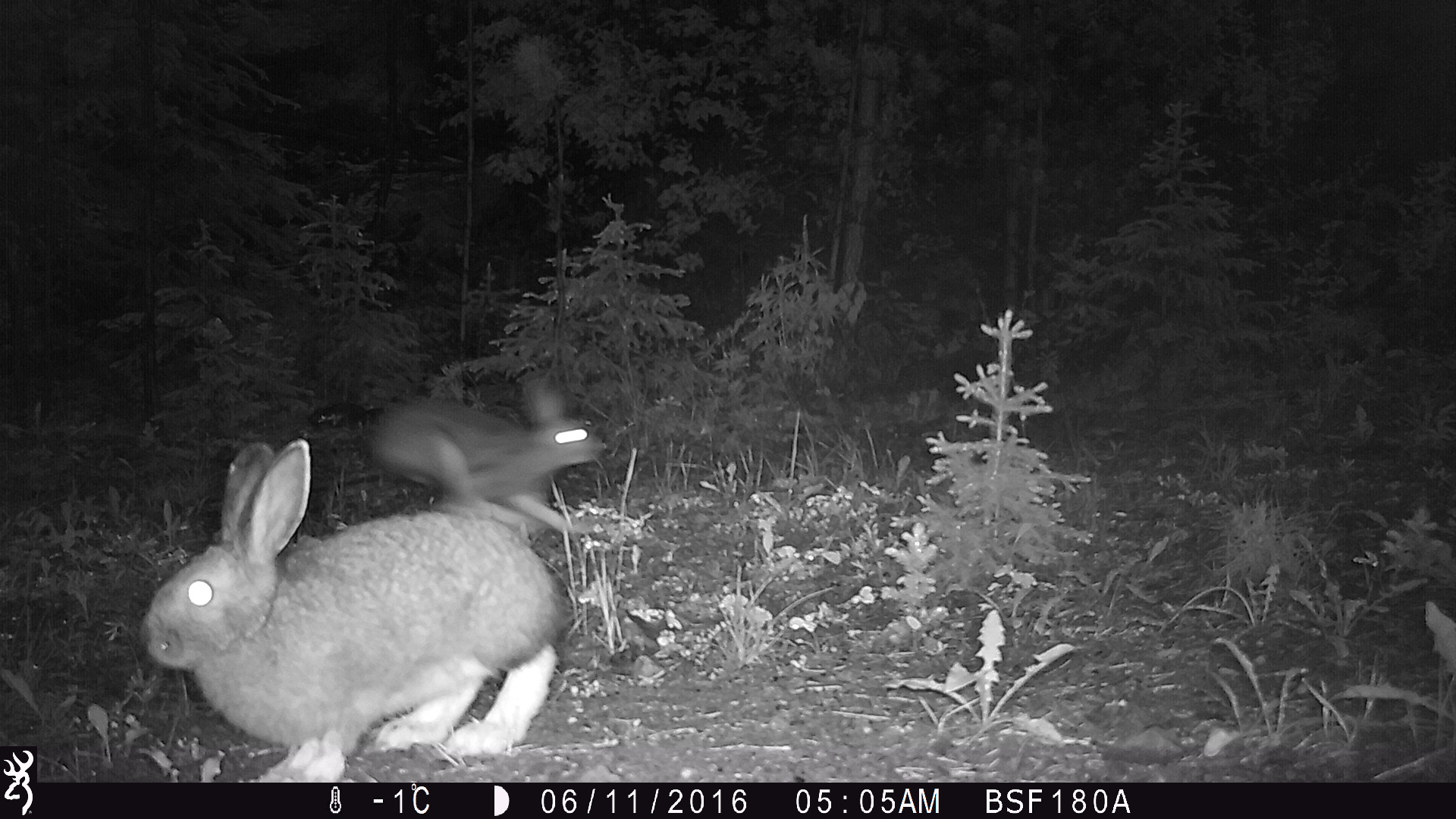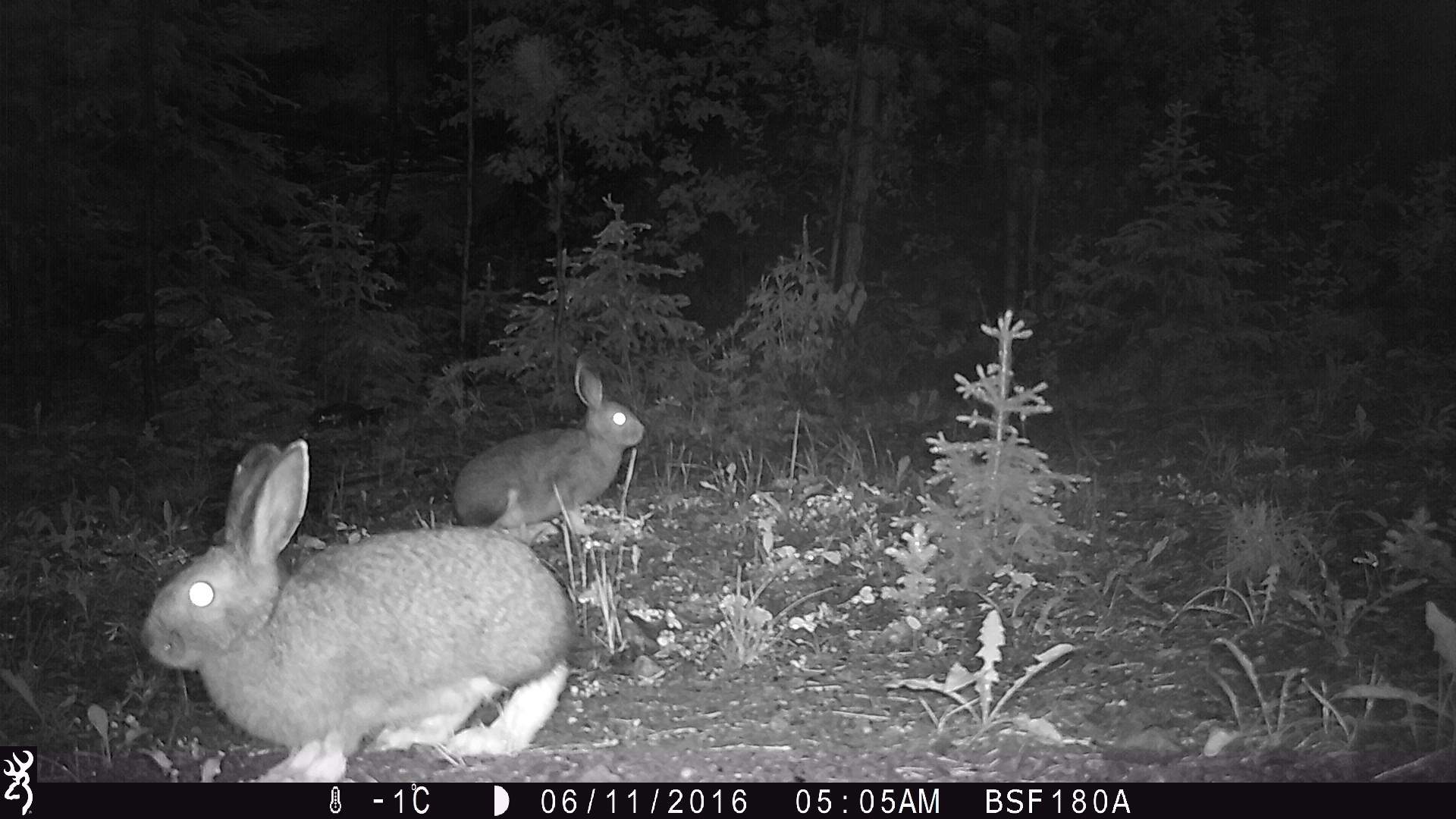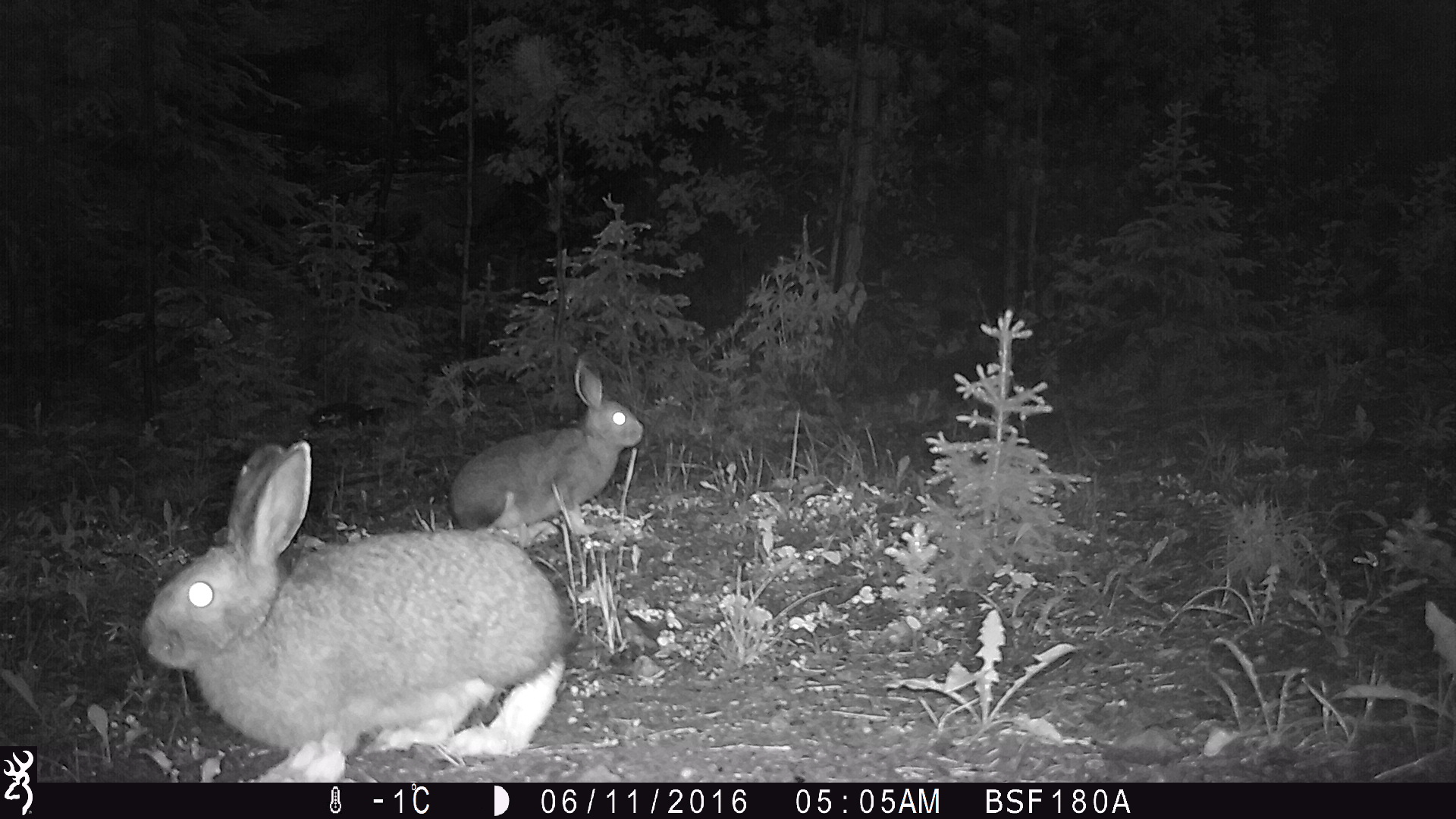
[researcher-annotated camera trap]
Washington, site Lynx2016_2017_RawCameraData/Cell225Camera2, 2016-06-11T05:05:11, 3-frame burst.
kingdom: Animalia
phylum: Chordata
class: Mammalia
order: Lagomorpha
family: Leporidae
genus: Lepus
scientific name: Lepus americanus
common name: snowshoe hare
Lepus americanus (snowshoe hare). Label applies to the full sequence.